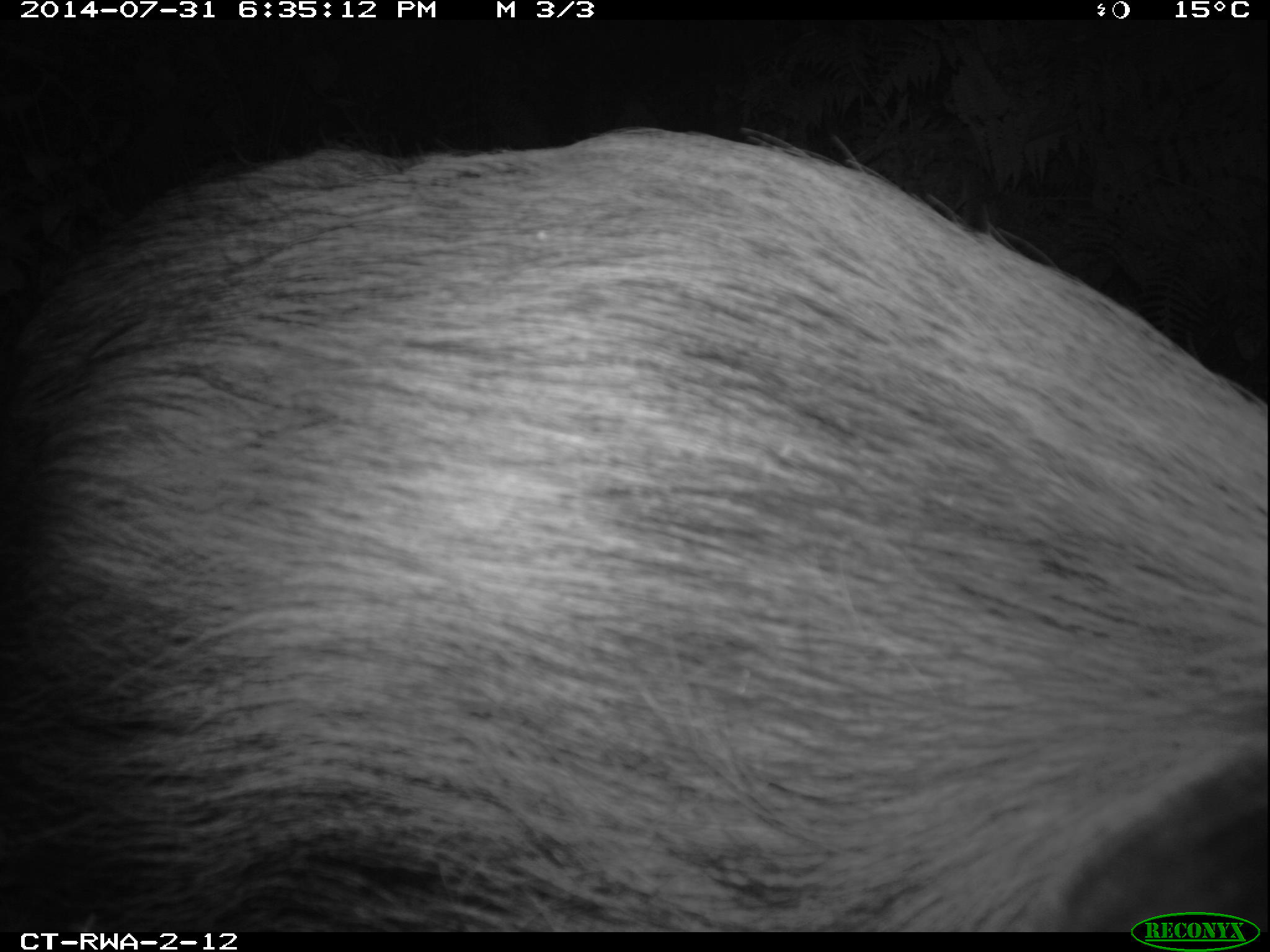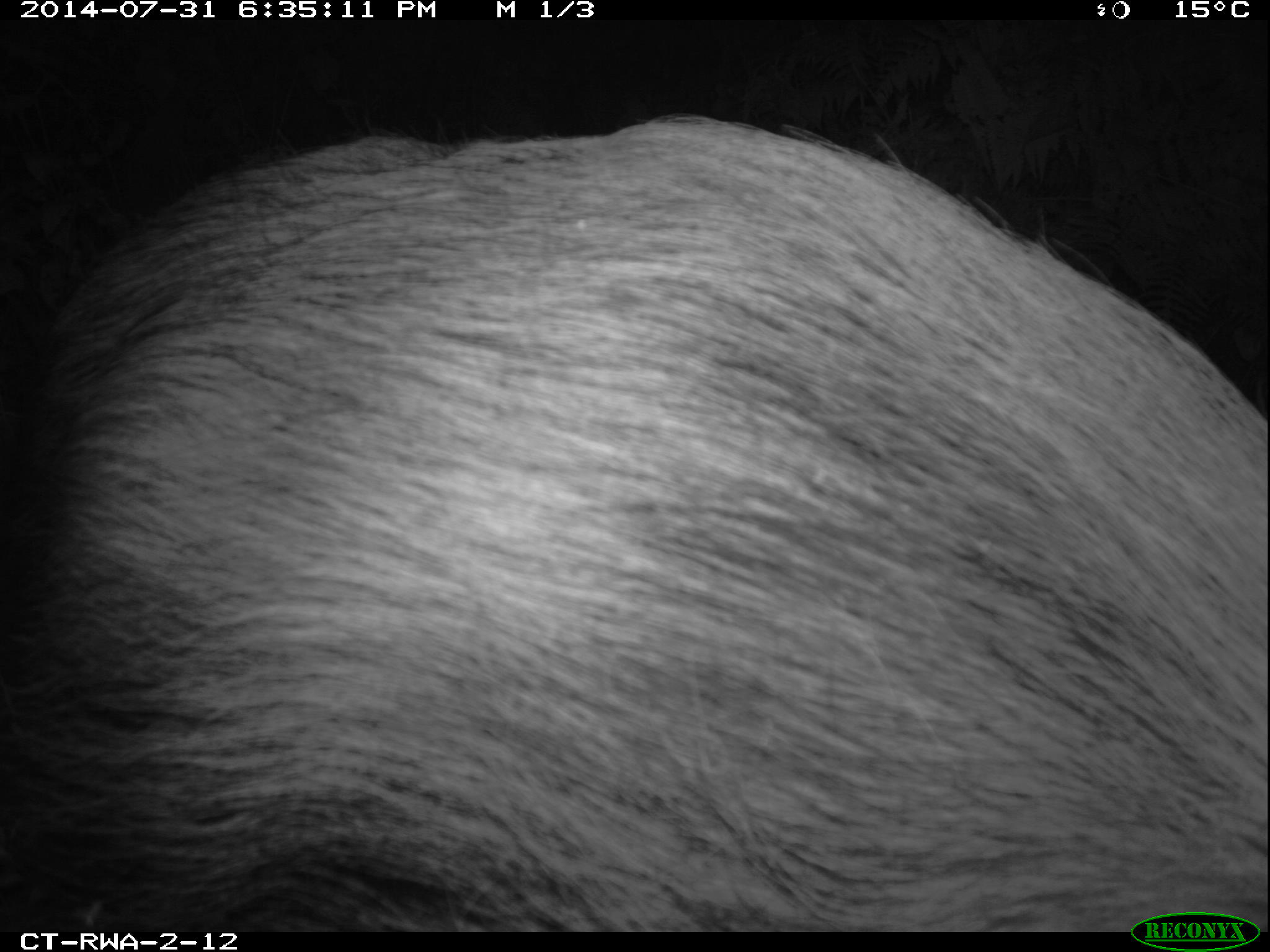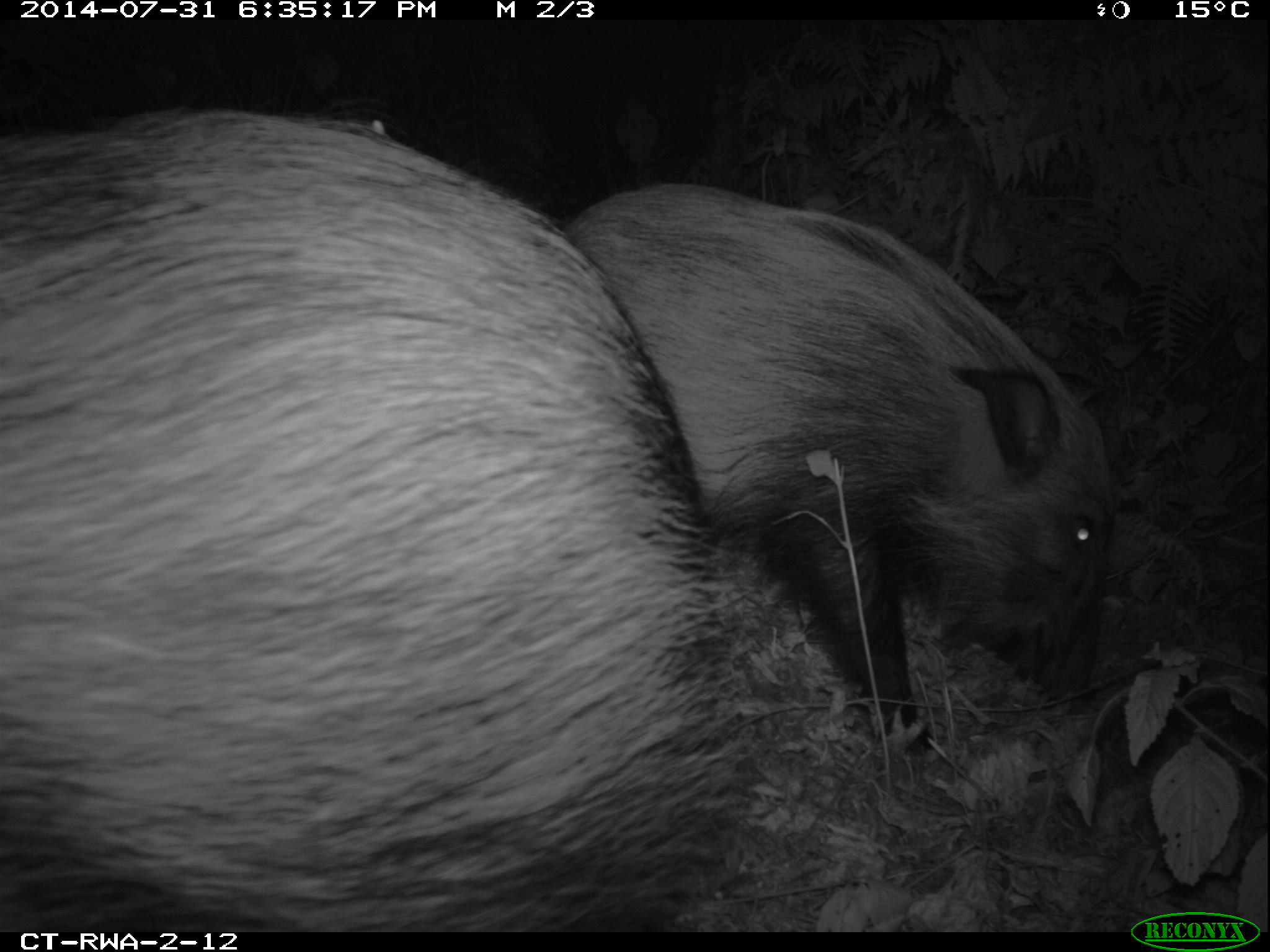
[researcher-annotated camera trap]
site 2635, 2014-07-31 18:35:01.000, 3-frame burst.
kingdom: Animalia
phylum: Chordata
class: Mammalia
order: Artiodactyla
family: Suidae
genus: Potamochoerus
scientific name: Potamochoerus larvatus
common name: bushpig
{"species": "Potamochoerus larvatus (bushpig)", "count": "2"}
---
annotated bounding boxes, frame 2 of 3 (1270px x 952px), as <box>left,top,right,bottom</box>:
potamochoerus larvatus: <box>0,111,1270,931</box>